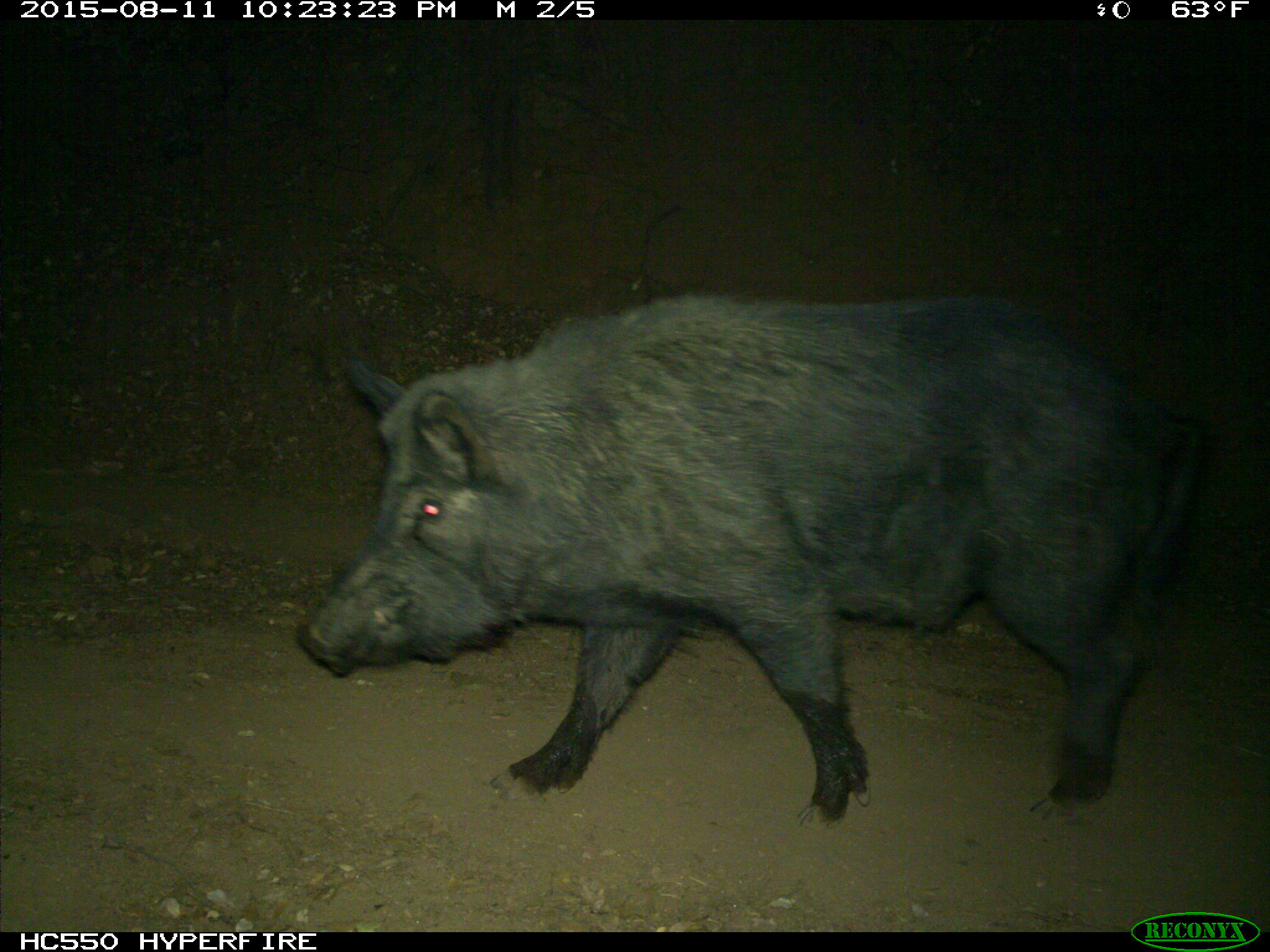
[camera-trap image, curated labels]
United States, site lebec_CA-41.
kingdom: Animalia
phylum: Chordata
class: Mammalia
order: Artiodactyla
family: Suidae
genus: Sus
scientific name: Sus scrofa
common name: wild boar